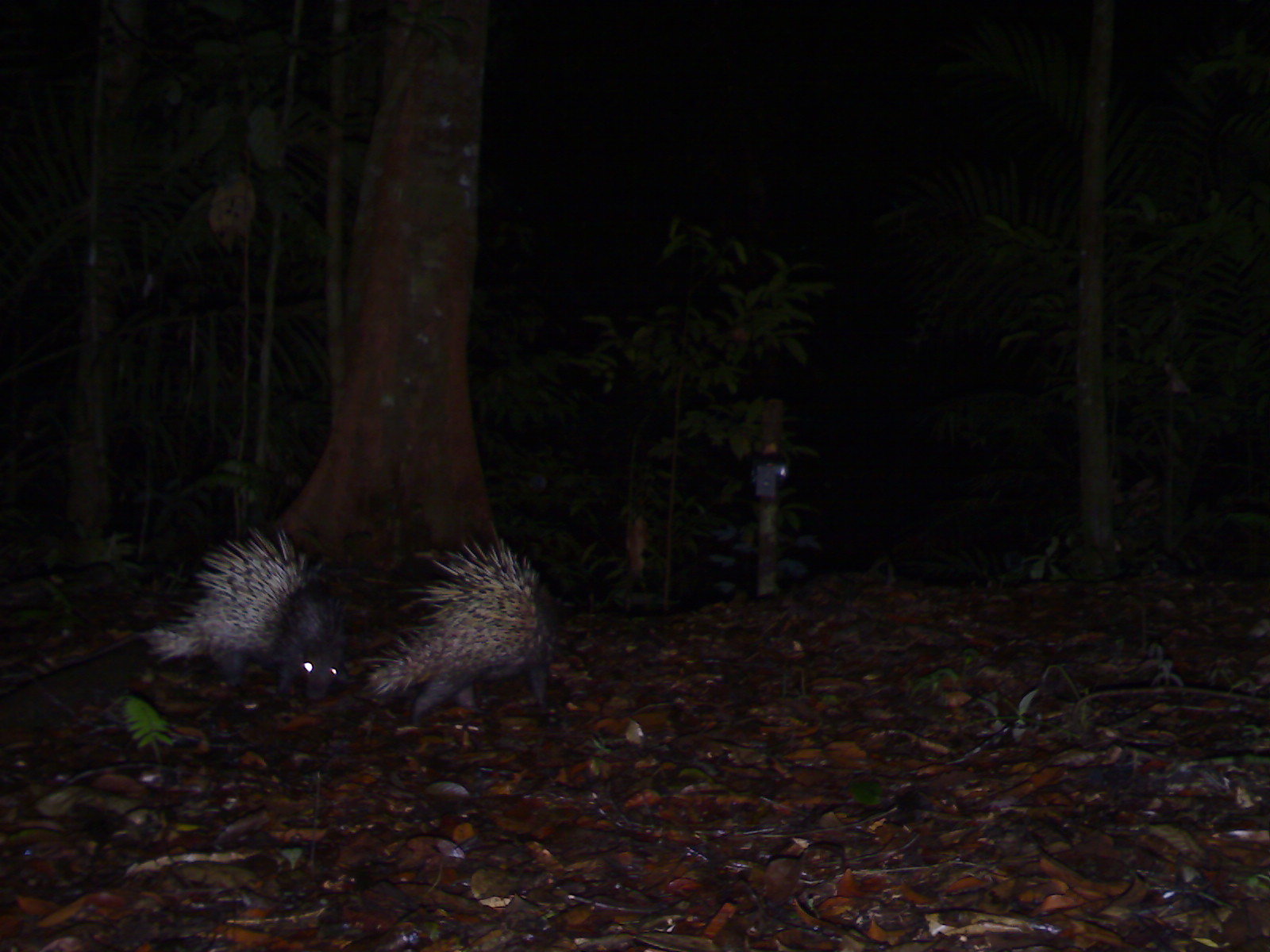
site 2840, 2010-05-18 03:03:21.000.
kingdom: Animalia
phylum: Chordata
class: Mammalia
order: Rodentia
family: Hystricidae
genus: Hystrix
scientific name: Hystrix brachyura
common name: east asian porcupine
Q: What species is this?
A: Hystrix brachyura (east asian porcupine).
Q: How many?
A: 2.